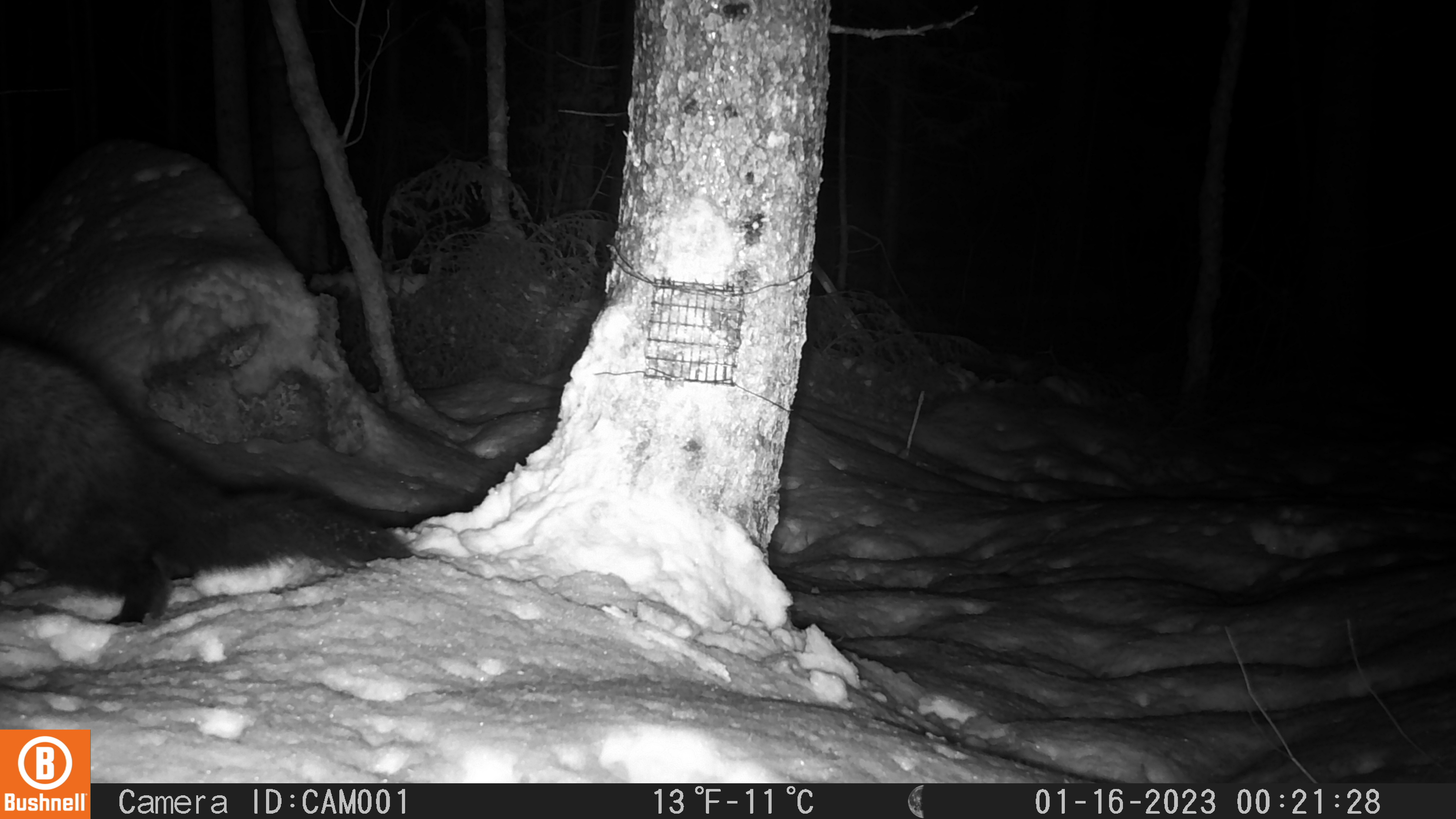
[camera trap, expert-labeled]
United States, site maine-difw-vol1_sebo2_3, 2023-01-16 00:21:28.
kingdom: Animalia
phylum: Chordata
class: Mammalia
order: Carnivora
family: Mustelidae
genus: Pekania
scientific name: Pekania pennanti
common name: fisher